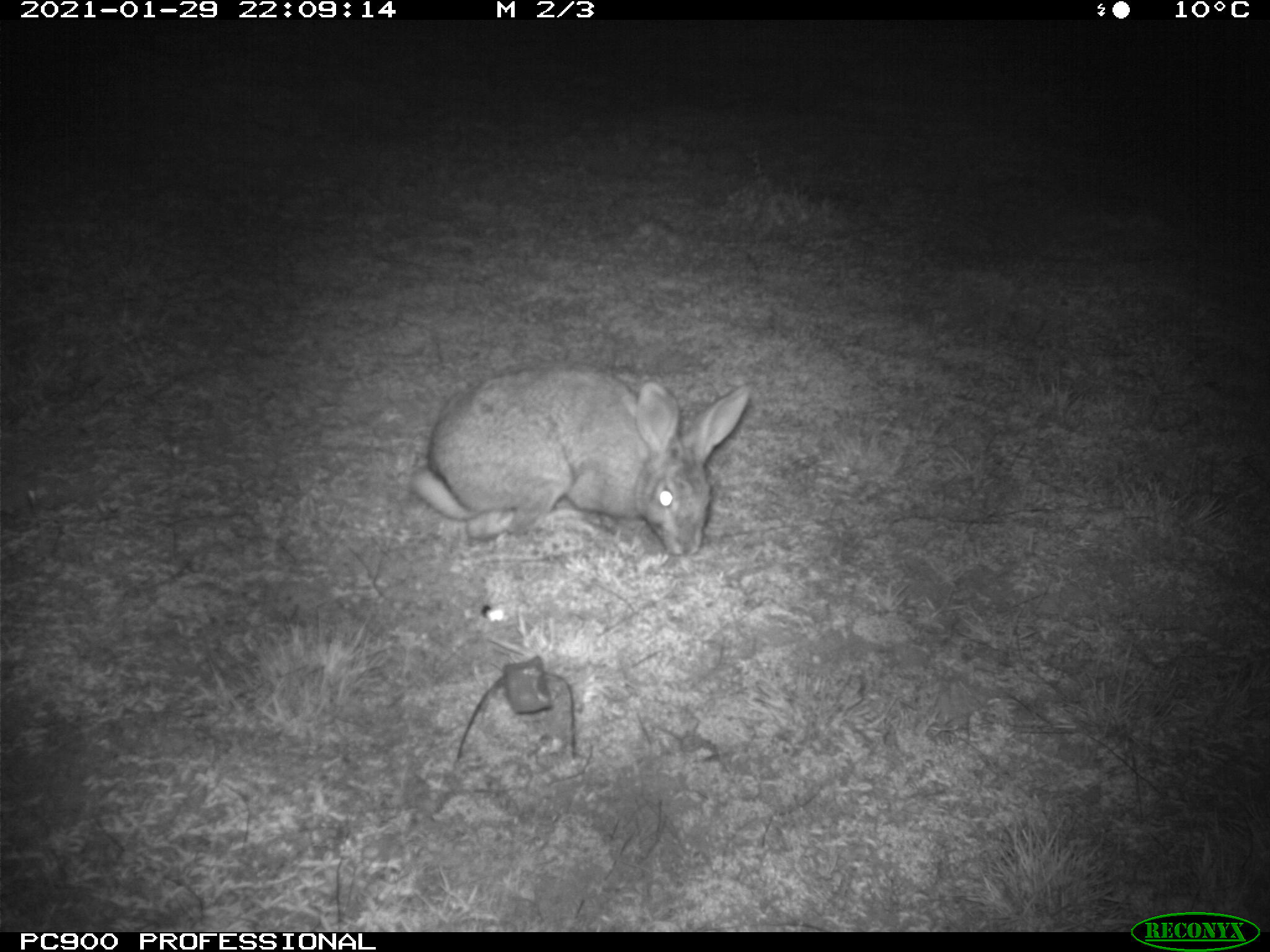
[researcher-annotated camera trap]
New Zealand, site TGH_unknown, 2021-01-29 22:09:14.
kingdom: Animalia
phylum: Chordata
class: Mammalia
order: Lagomorpha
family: Leporidae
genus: Lepus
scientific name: Lepus europaeus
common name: brown hare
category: hare